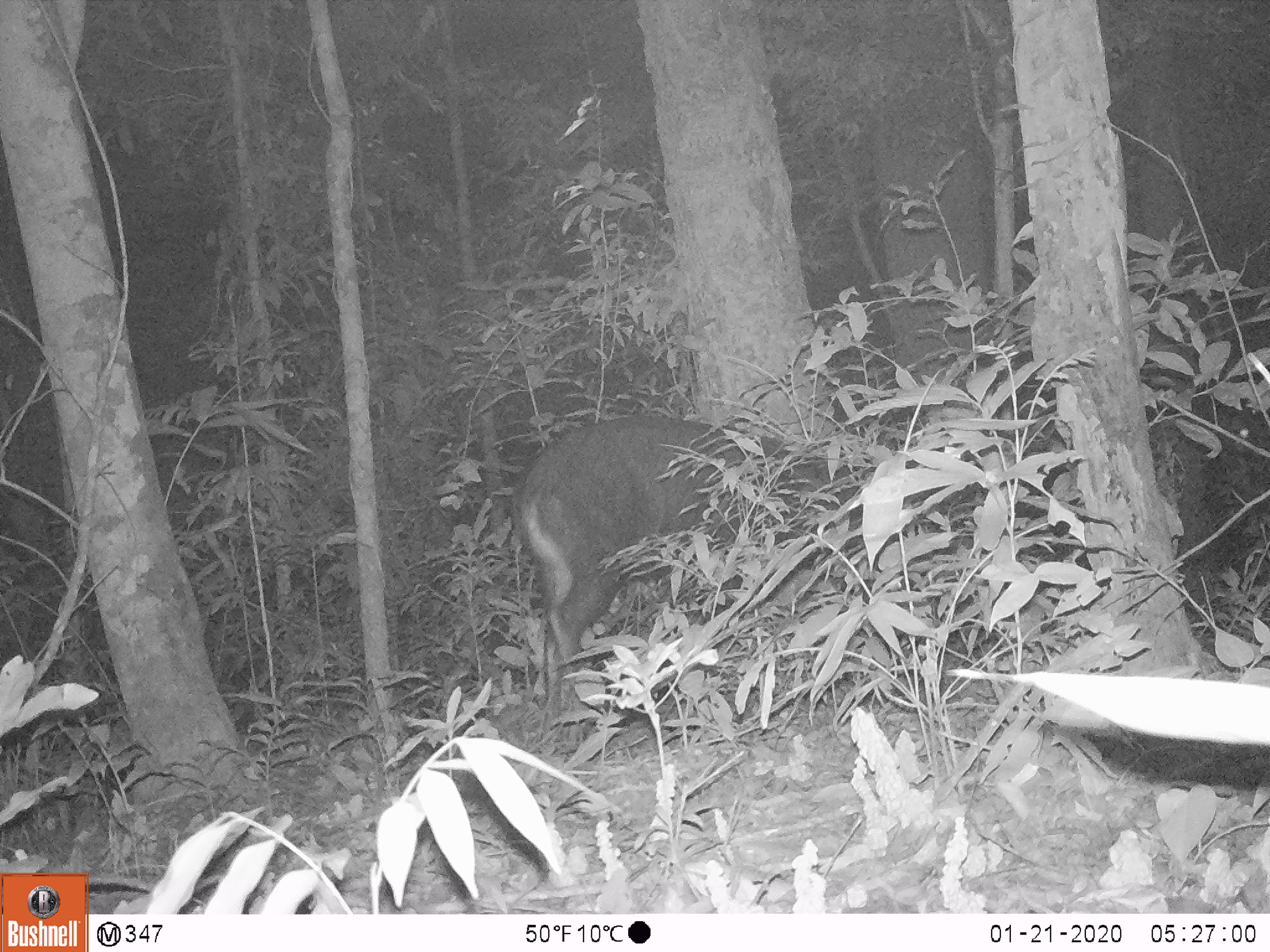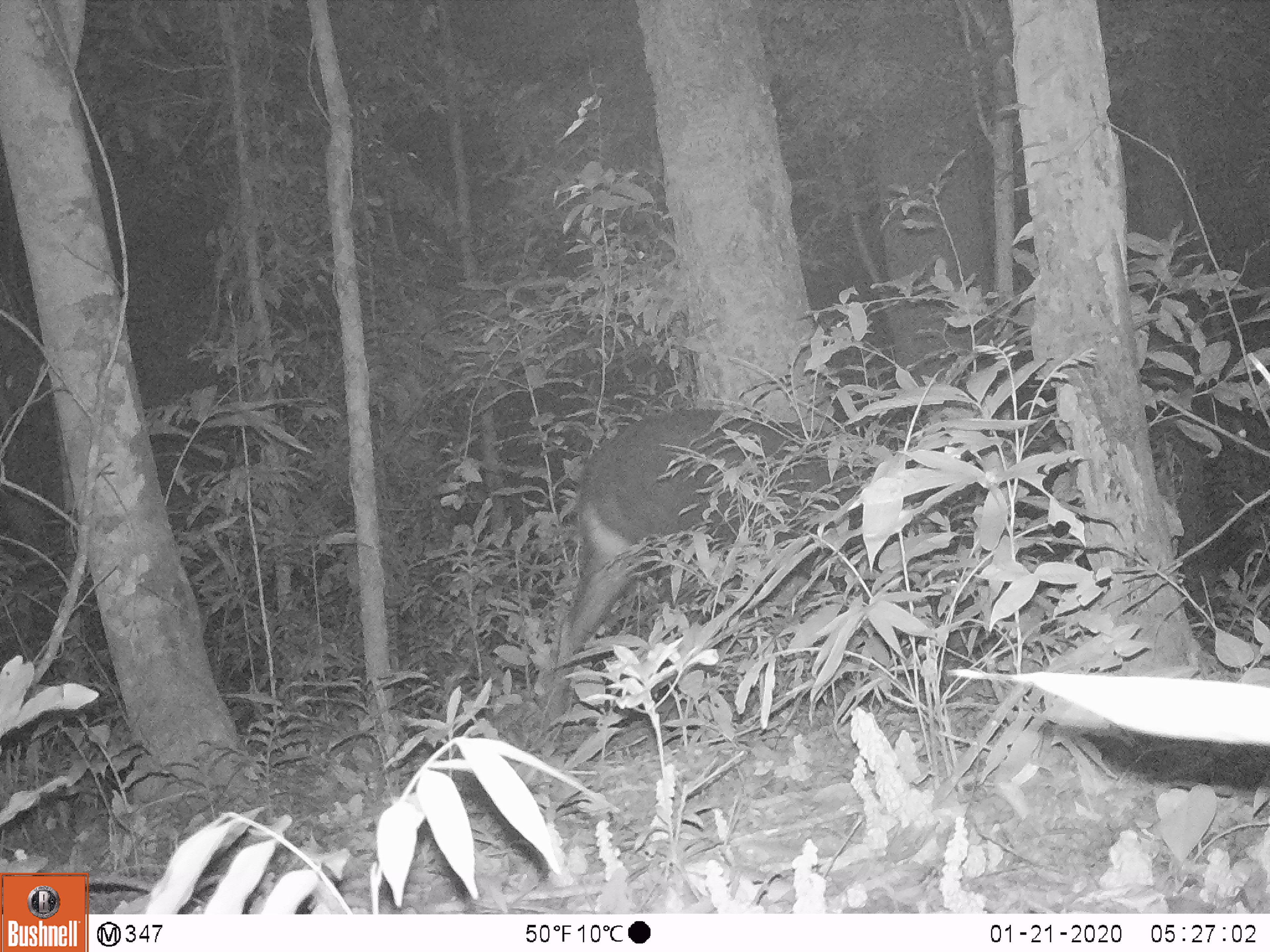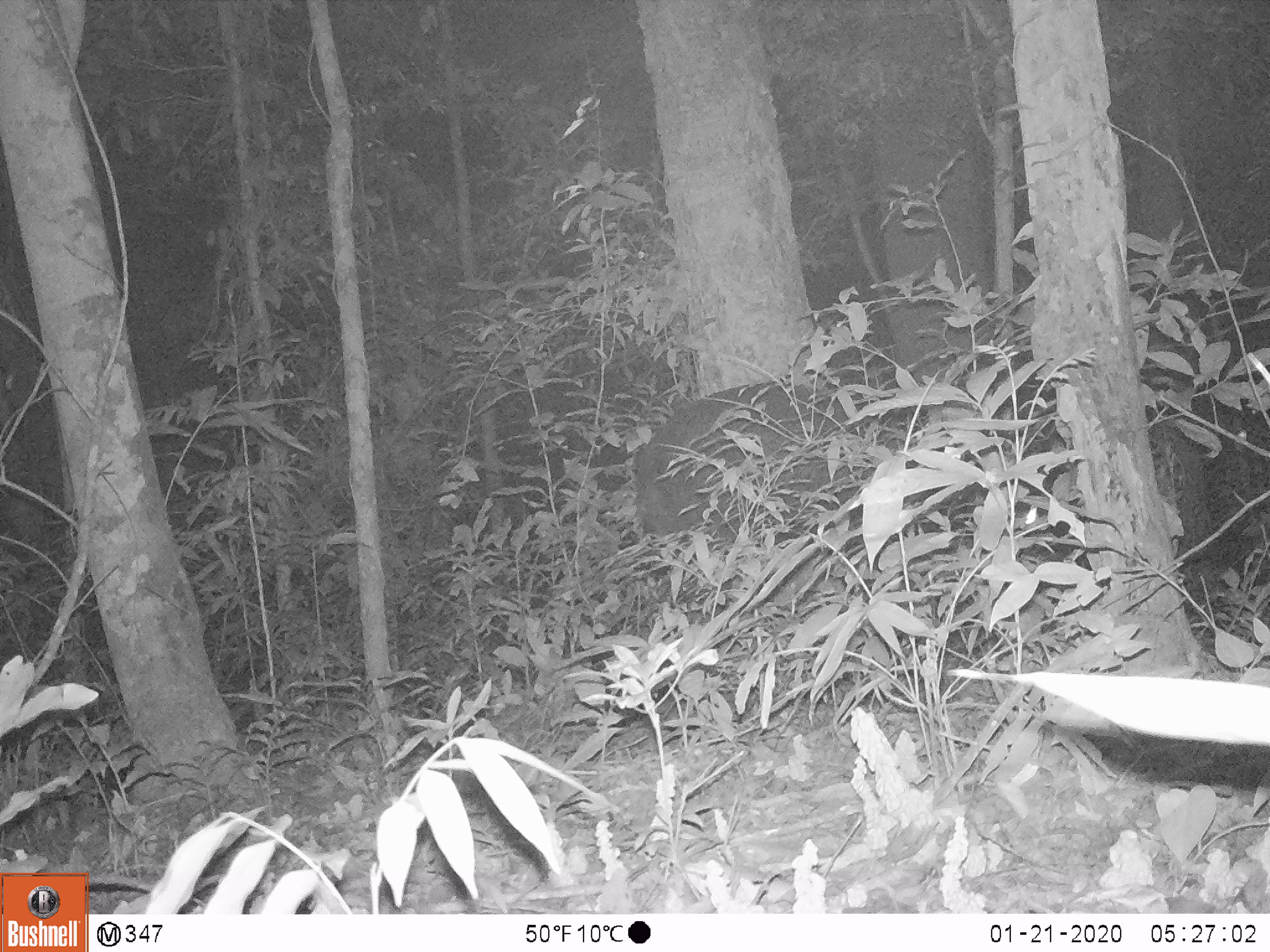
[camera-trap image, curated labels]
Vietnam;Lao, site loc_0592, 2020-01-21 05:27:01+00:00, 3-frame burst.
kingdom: Animalia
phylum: Chordata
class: Mammalia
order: Artiodactyla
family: Bovidae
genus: Capricornis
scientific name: Capricornis sumatraensis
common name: chinese serow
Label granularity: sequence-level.